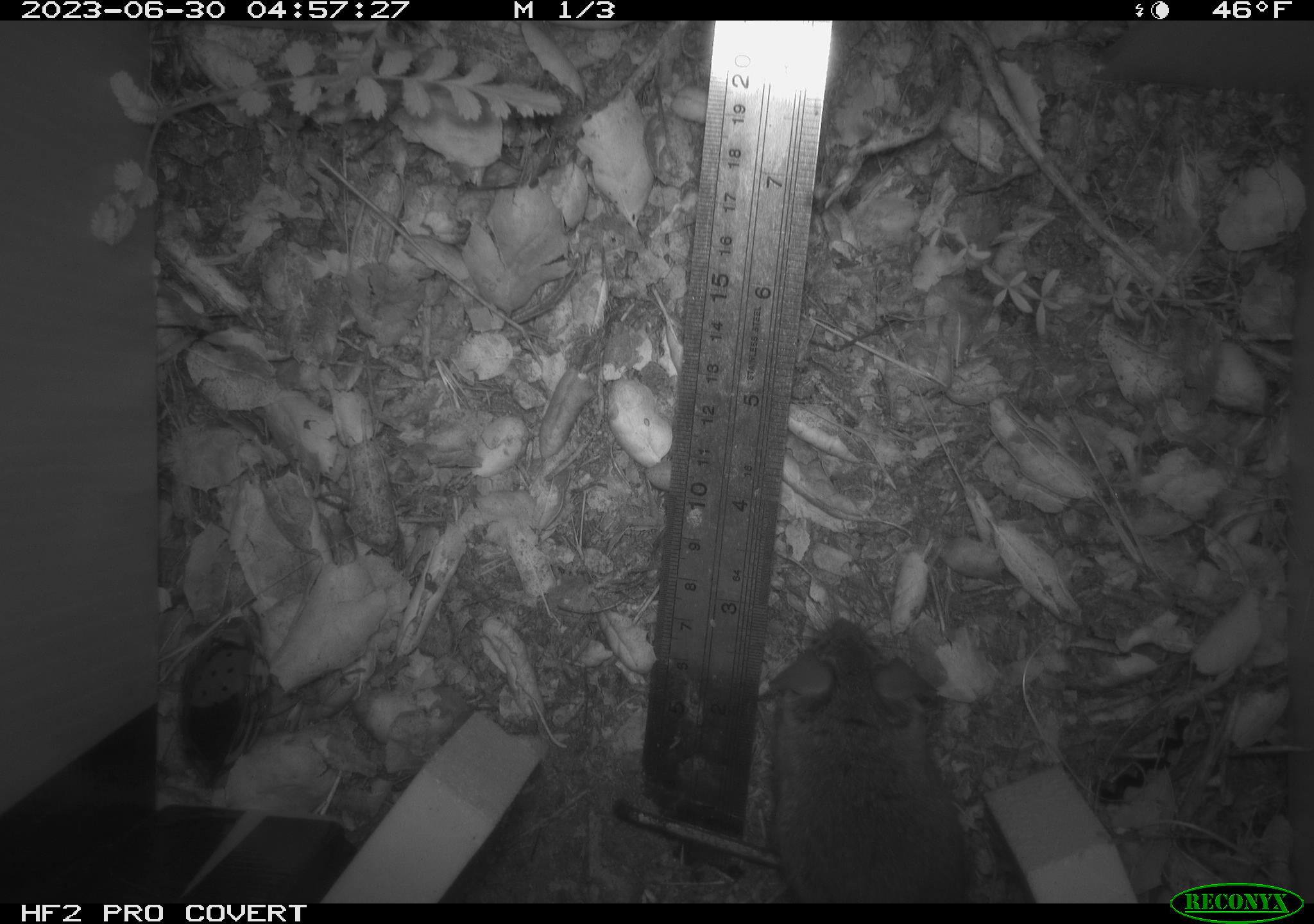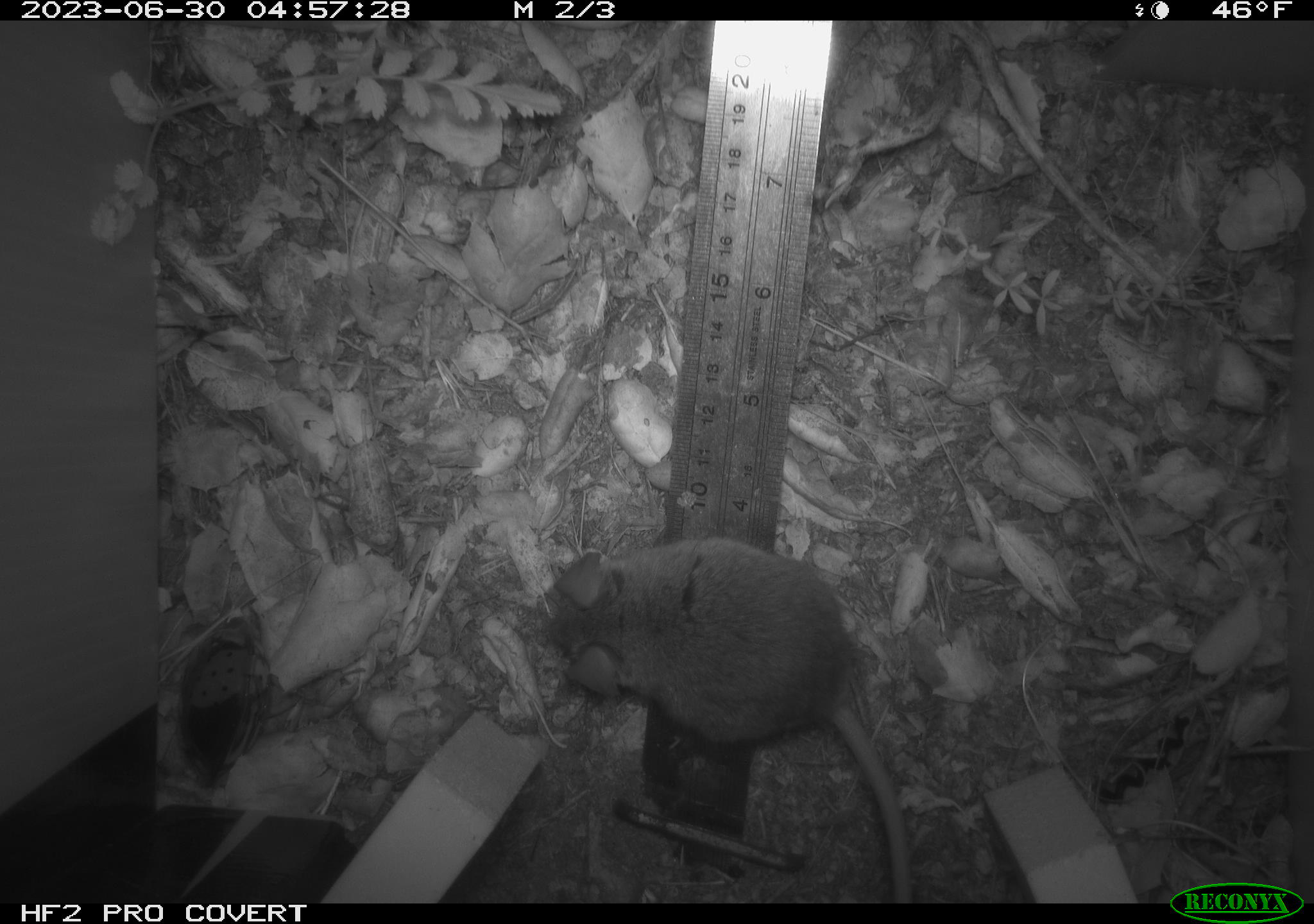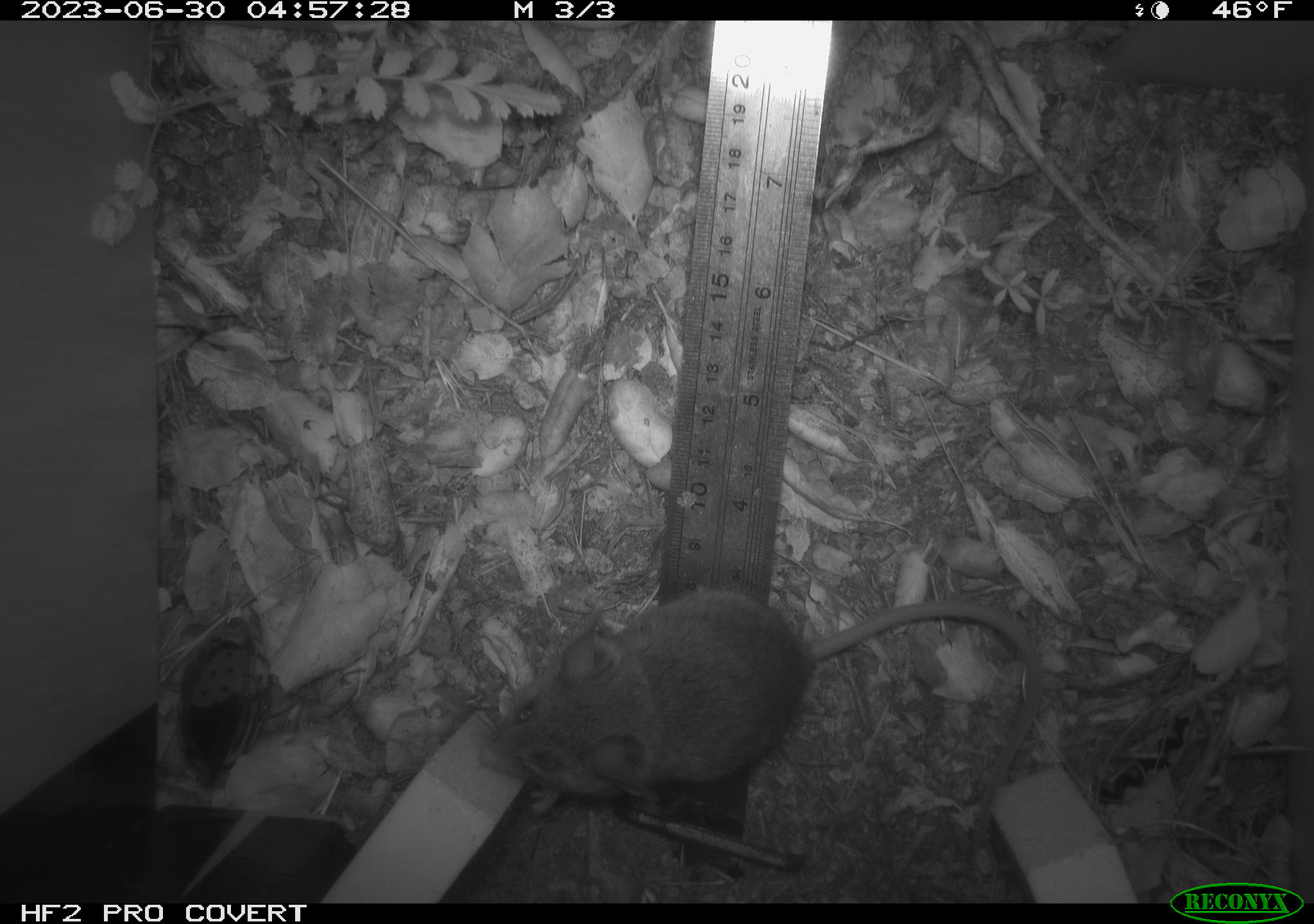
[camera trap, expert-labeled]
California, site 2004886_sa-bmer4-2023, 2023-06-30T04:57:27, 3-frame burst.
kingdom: Animalia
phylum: Chordata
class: Mammalia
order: Rodentia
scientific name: Rodentia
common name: mouse species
Mouse species (Rodentia).